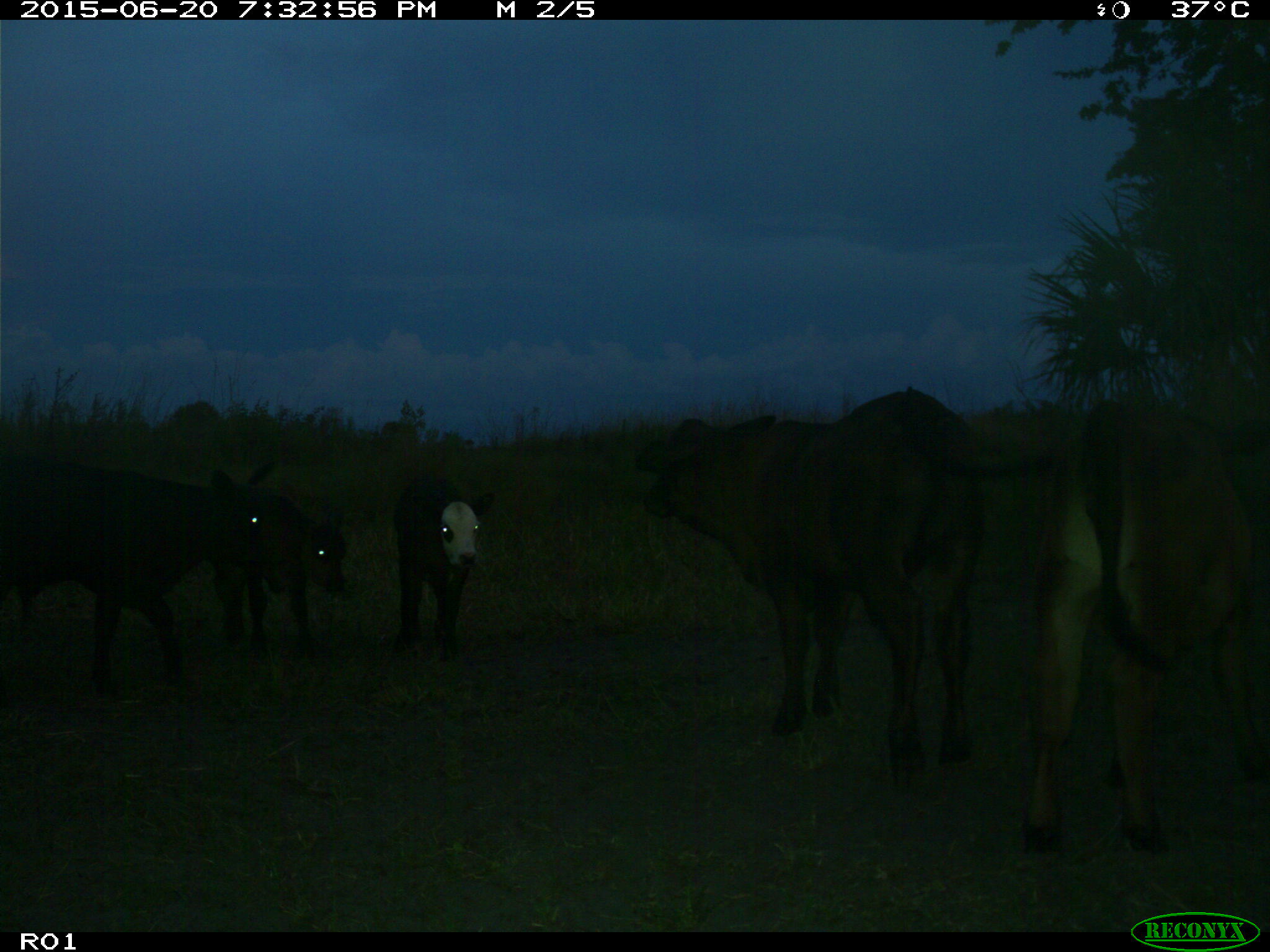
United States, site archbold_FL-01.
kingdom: Animalia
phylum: Chordata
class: Mammalia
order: Artiodactyla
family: Bovidae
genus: Bos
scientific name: Bos taurus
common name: domestic cow